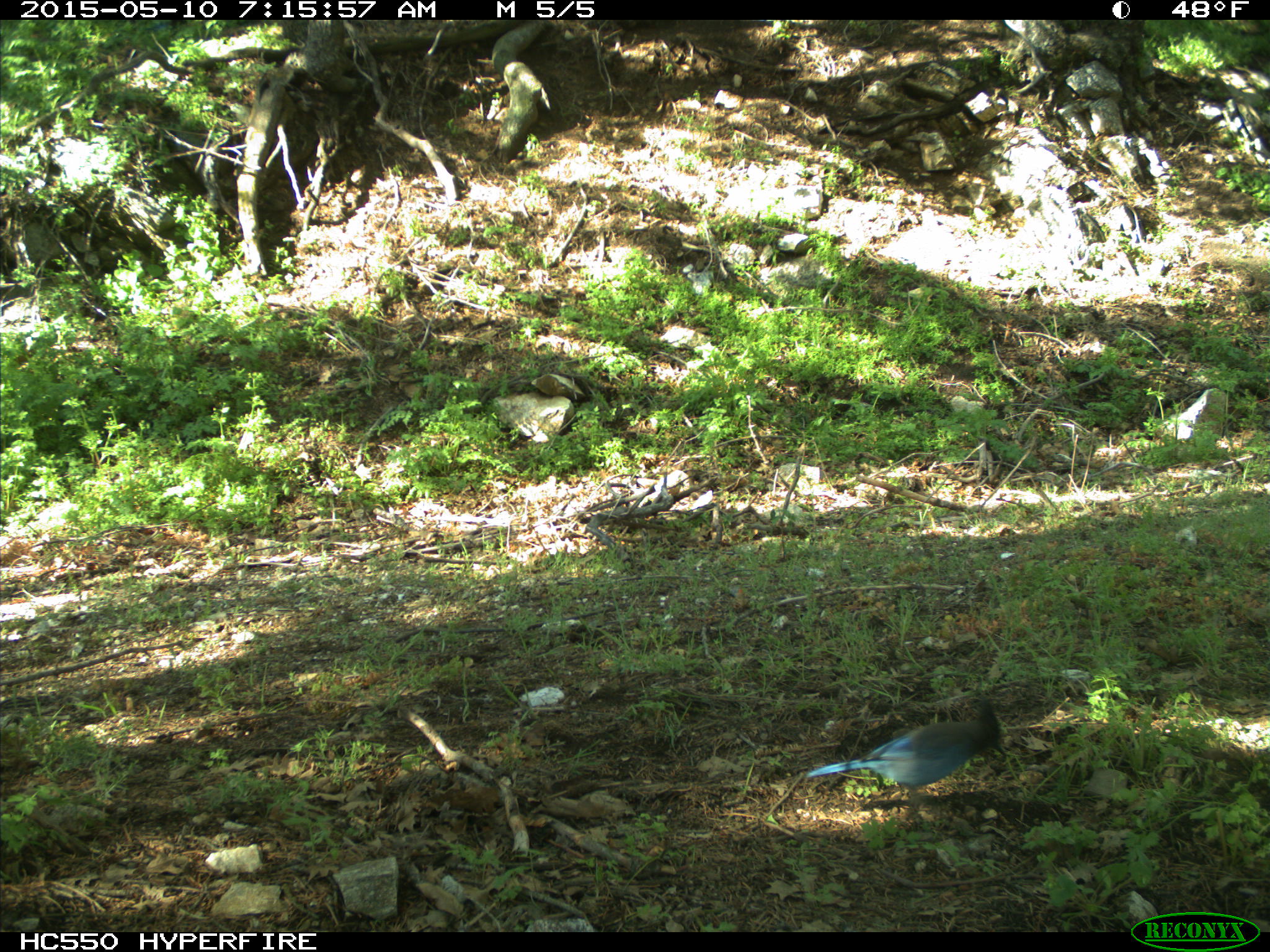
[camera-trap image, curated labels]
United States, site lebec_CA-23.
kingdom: Animalia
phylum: Chordata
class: Aves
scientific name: Aves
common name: birds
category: unidentified bird